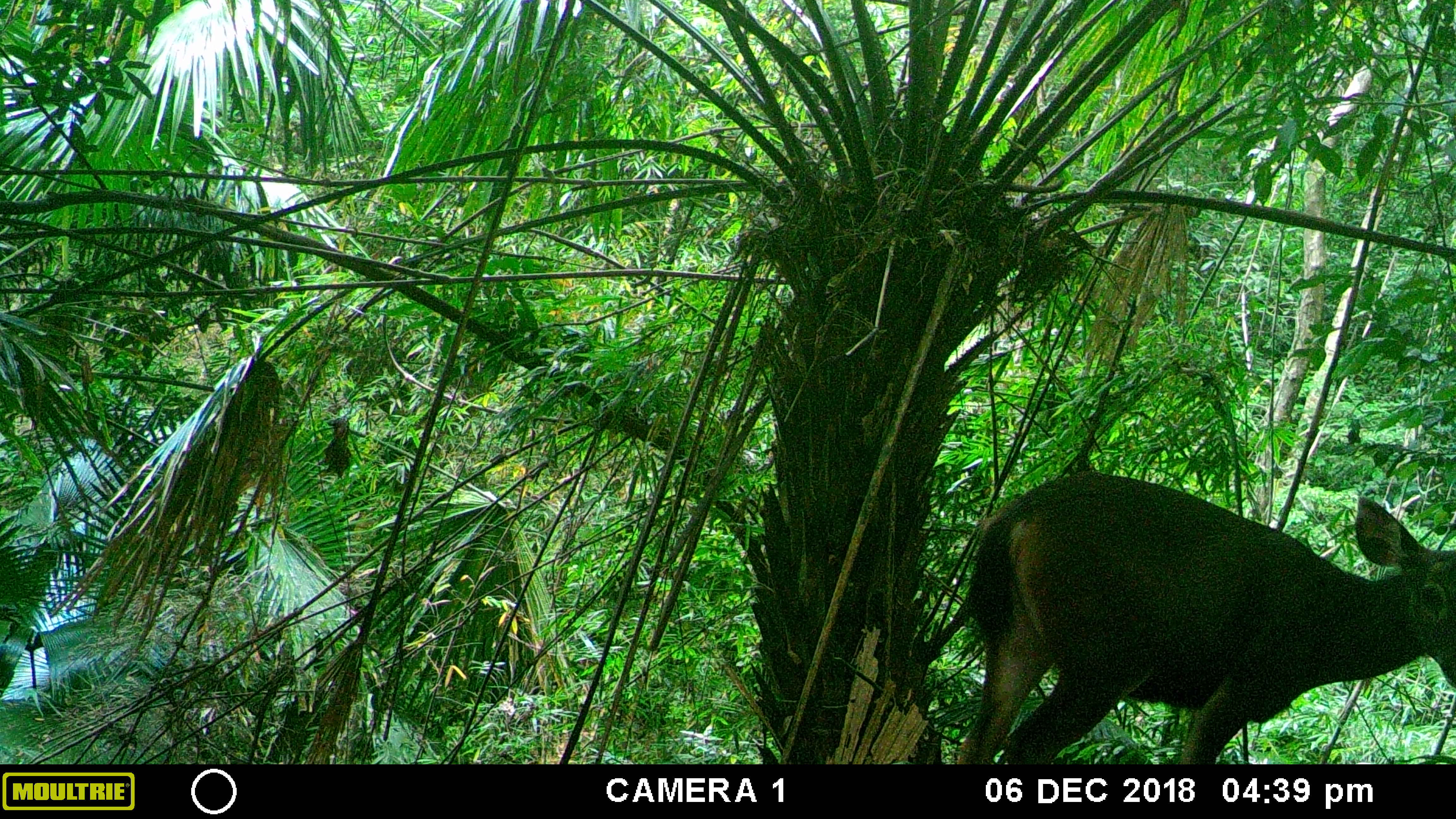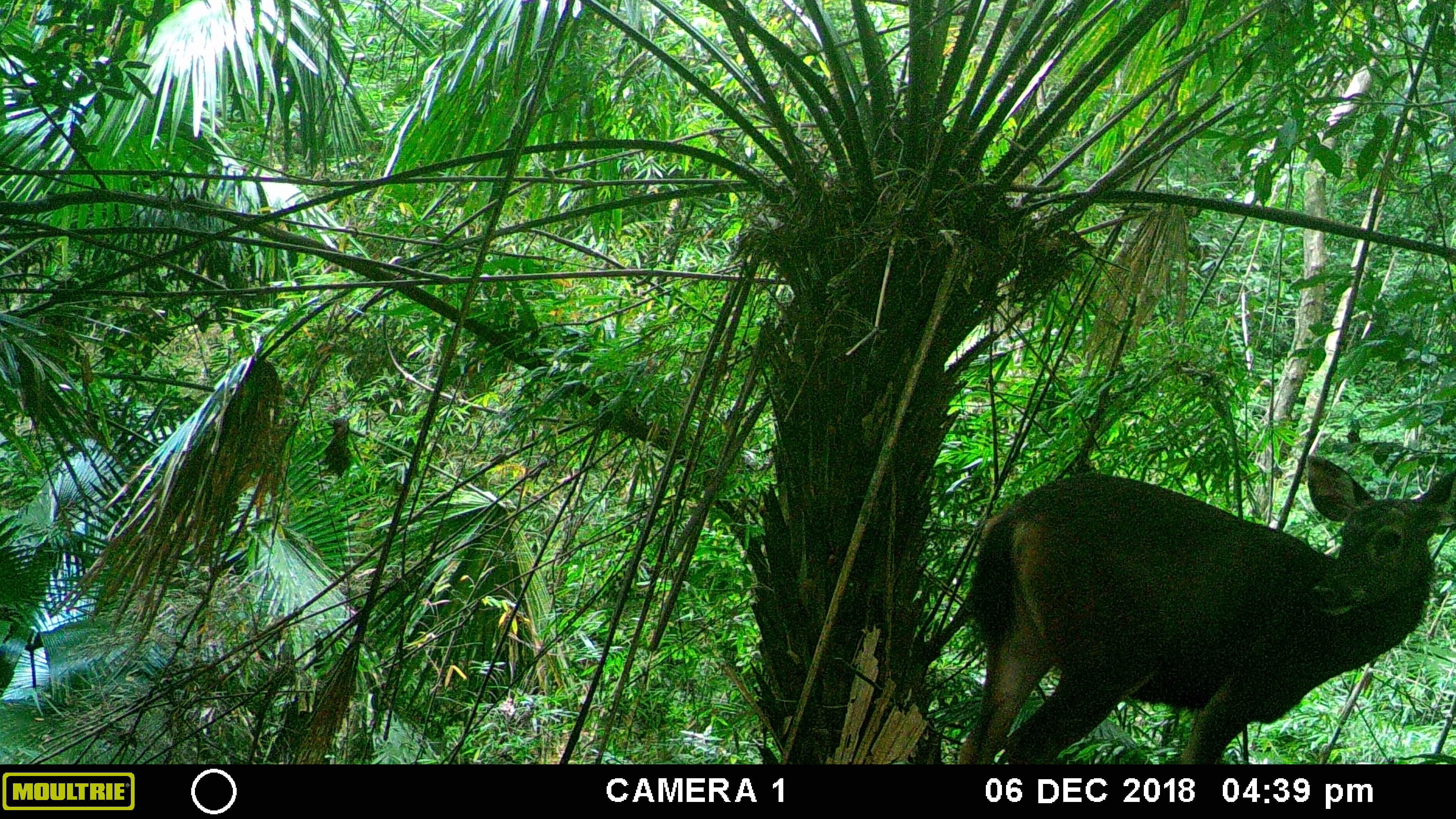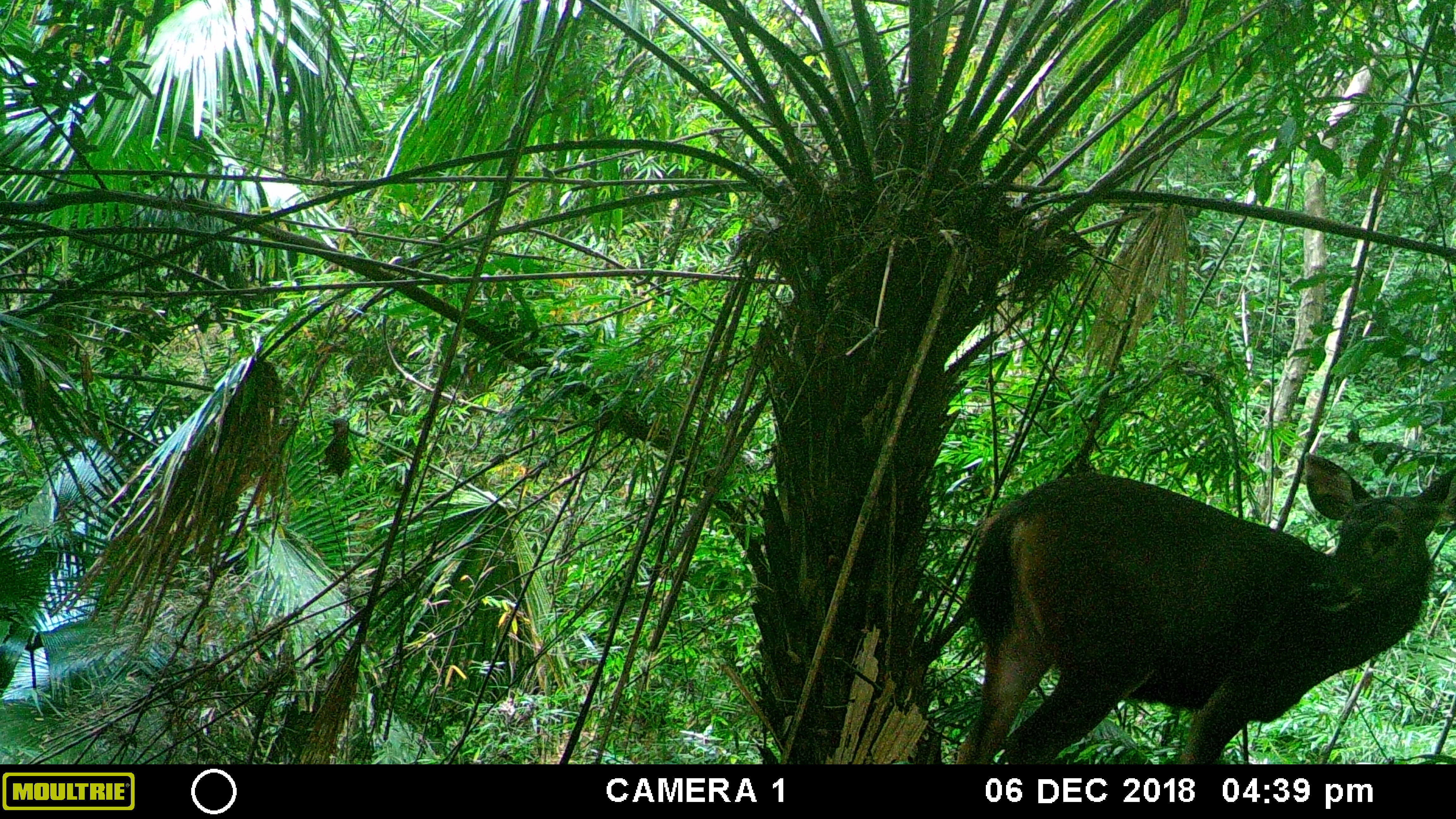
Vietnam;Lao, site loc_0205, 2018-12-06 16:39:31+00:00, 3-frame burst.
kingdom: Animalia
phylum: Chordata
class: Mammalia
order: Artiodactyla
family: Cervidae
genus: Rusa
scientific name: Rusa unicolor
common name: sambar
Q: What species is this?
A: Sambar (Rusa unicolor).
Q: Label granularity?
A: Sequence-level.